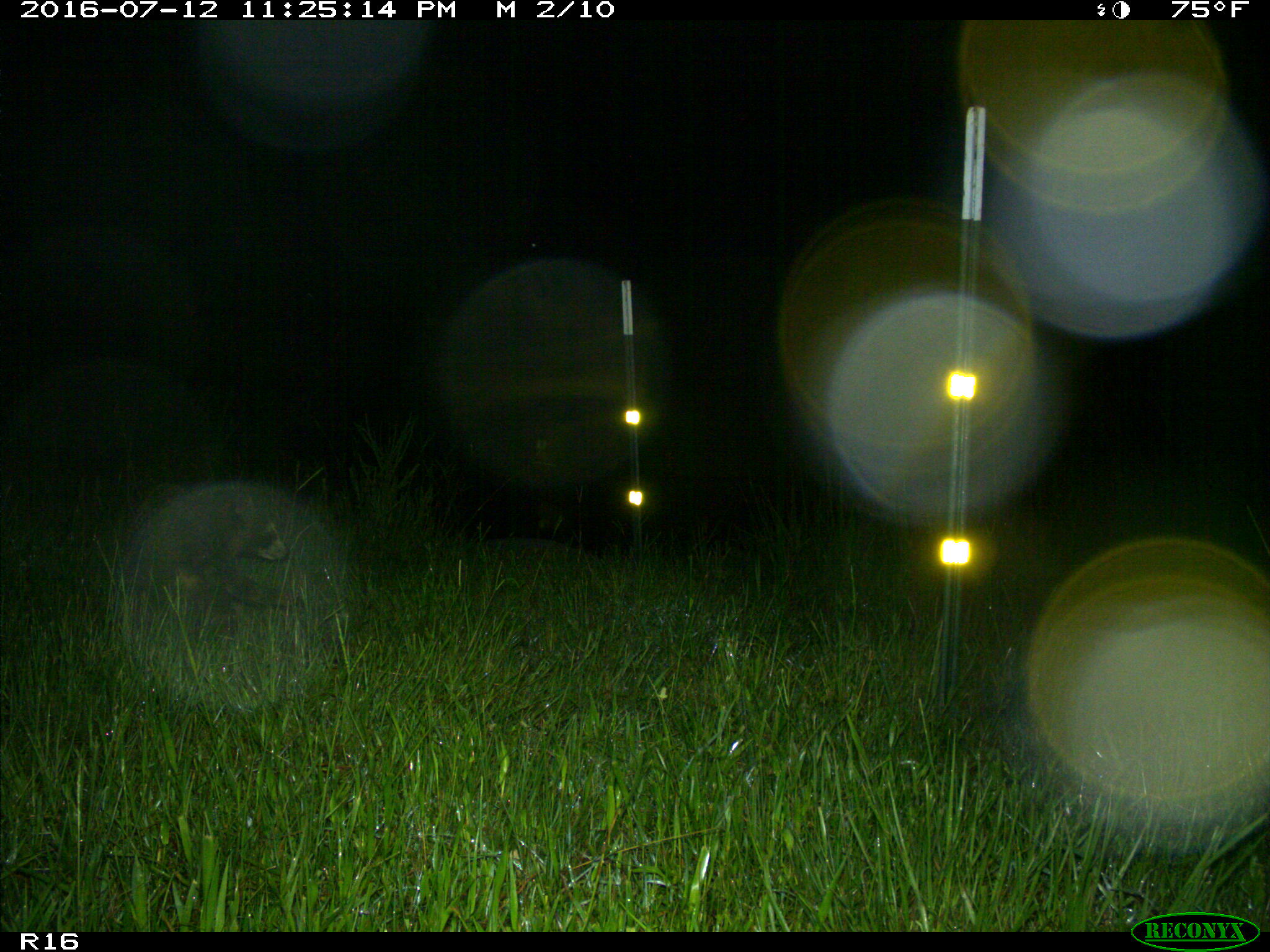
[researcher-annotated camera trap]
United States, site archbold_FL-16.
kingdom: Animalia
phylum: Chordata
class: Mammalia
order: Carnivora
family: Procyonidae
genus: Procyon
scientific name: Procyon lotor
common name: common raccoon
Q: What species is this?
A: Procyon lotor (common raccoon).